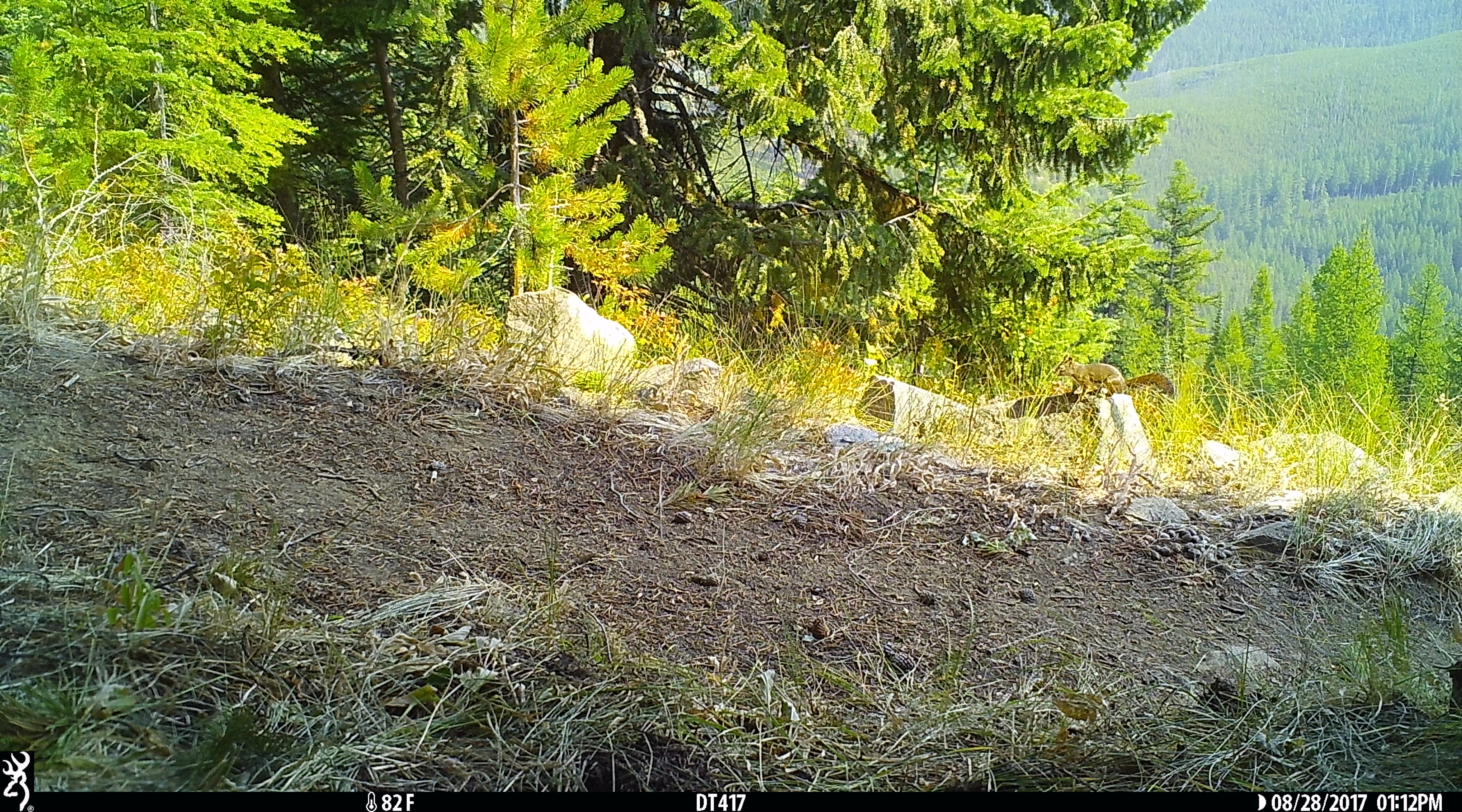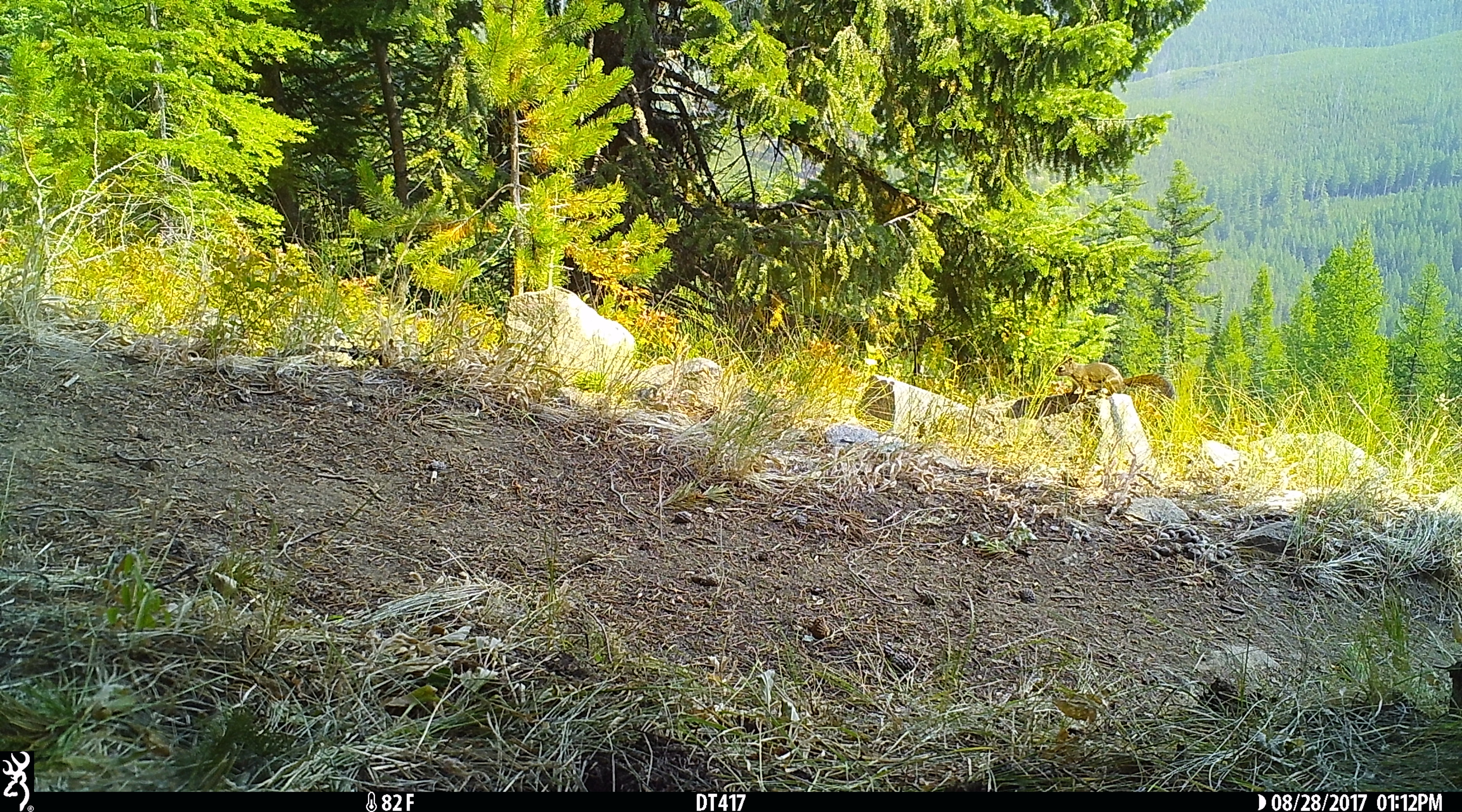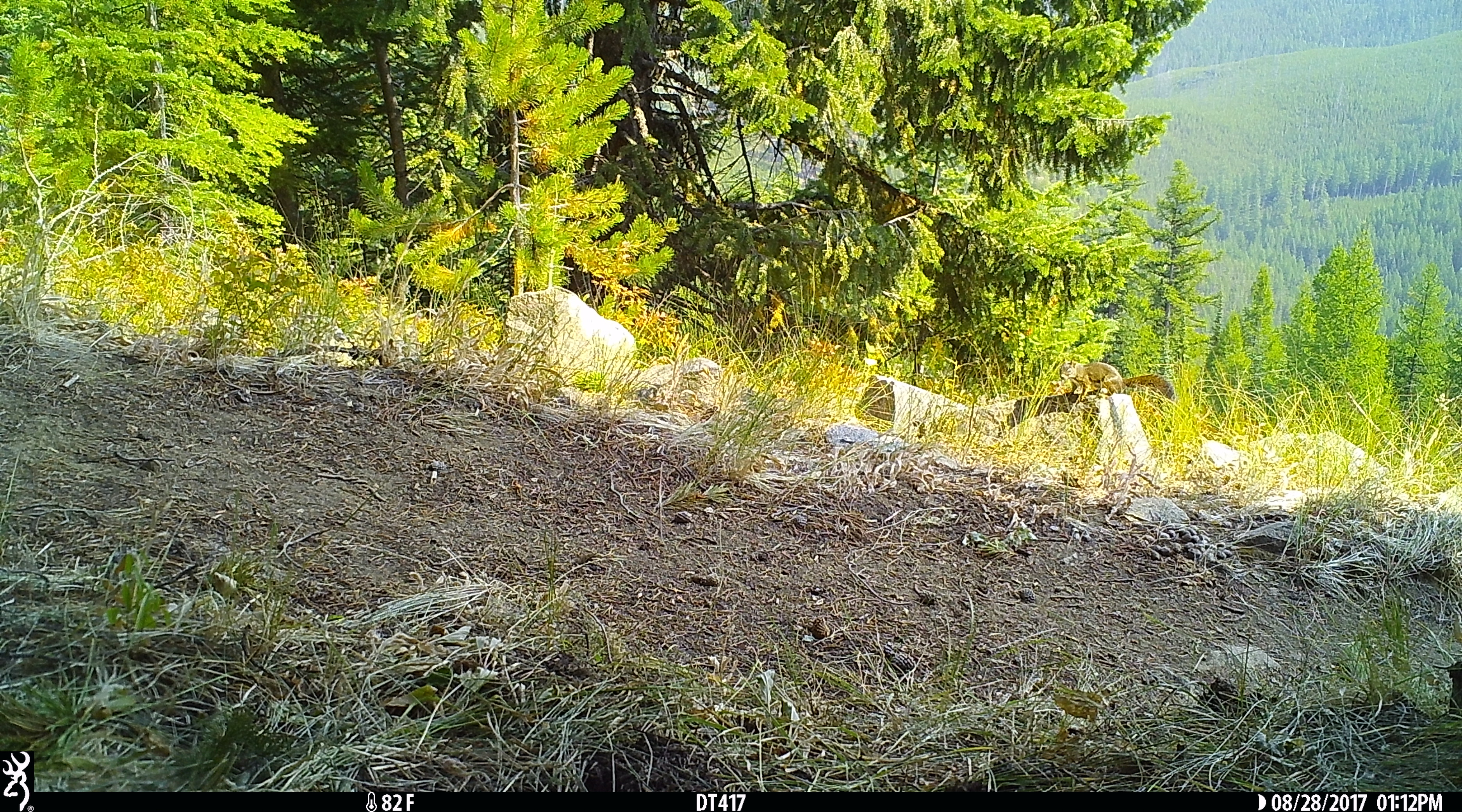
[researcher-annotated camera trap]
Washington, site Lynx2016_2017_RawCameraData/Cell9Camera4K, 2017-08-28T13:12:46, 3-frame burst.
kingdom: Animalia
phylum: Chordata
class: Mammalia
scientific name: Mammalia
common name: small mammal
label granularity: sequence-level